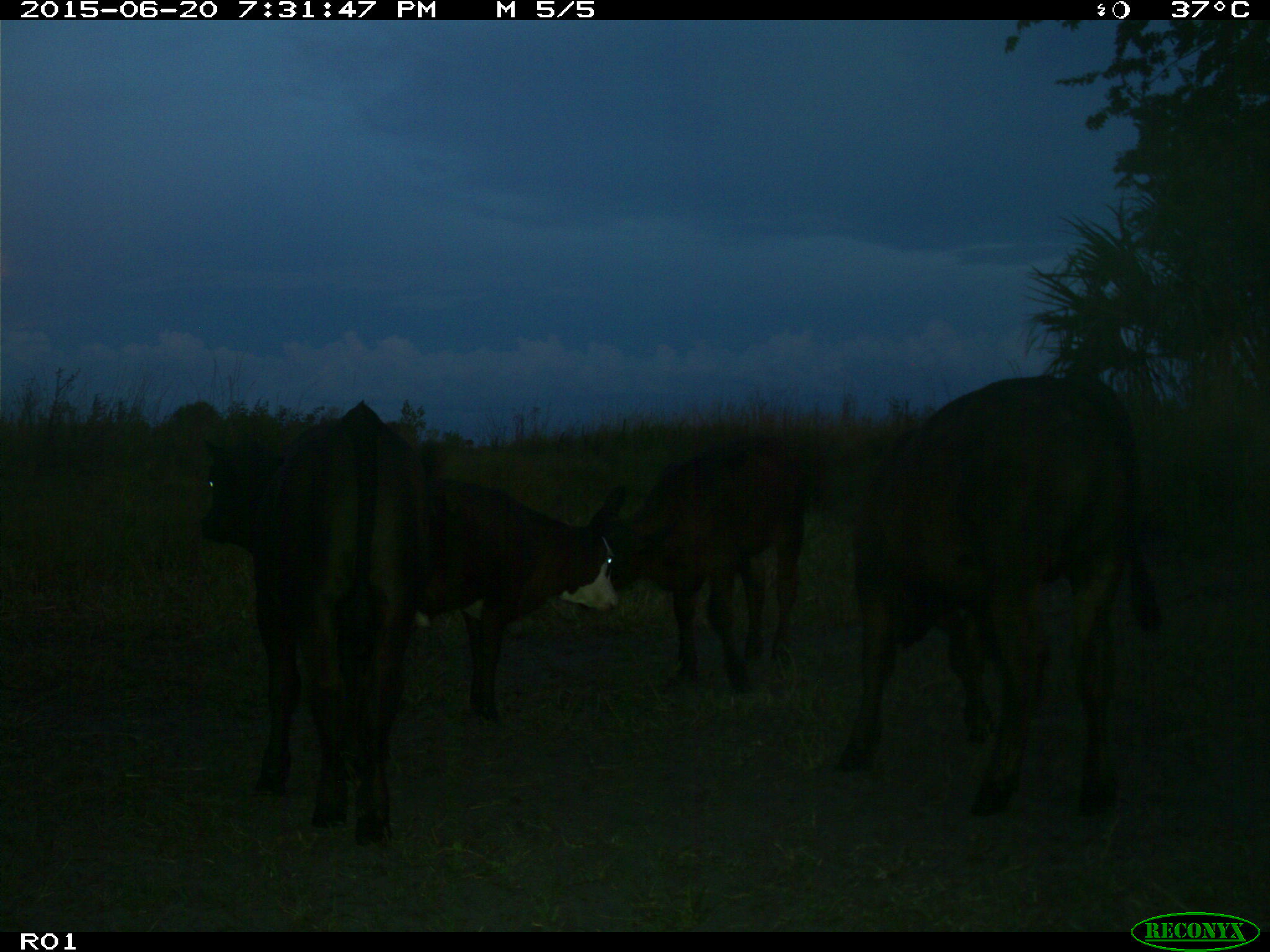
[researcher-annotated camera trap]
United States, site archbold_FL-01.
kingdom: Animalia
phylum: Chordata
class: Mammalia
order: Artiodactyla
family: Bovidae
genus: Bos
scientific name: Bos taurus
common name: domestic cow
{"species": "Bos taurus (domestic cow)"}